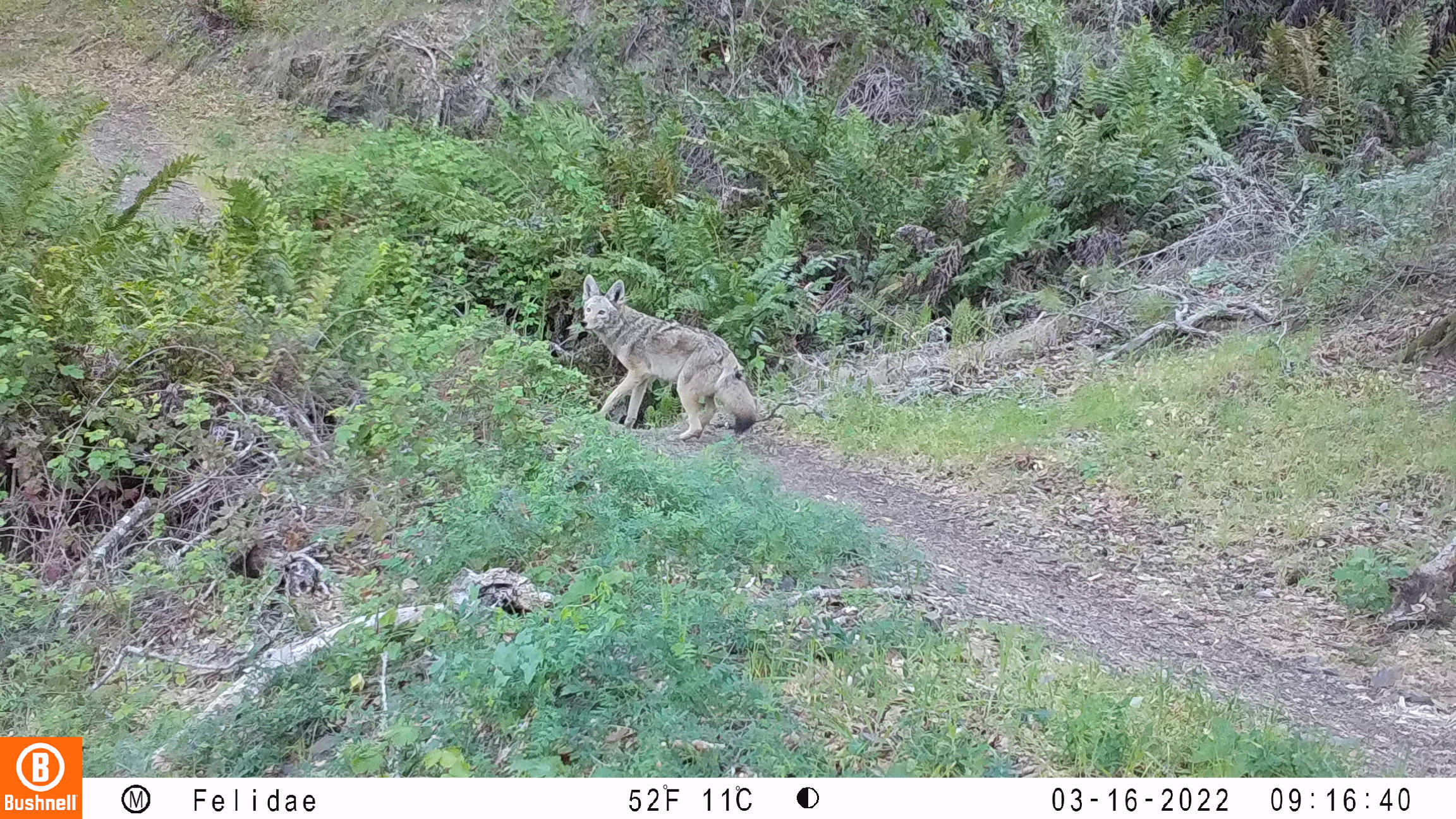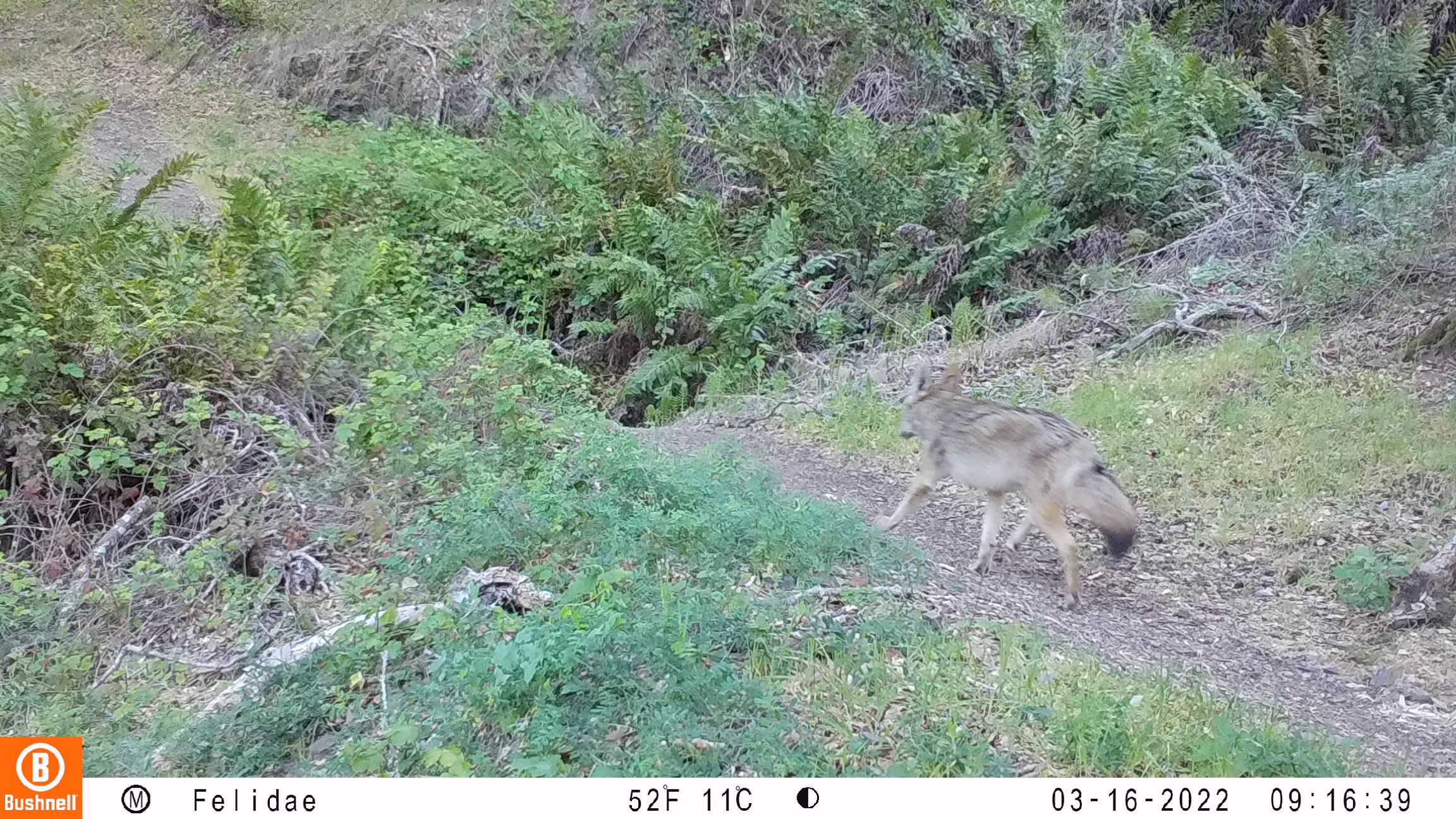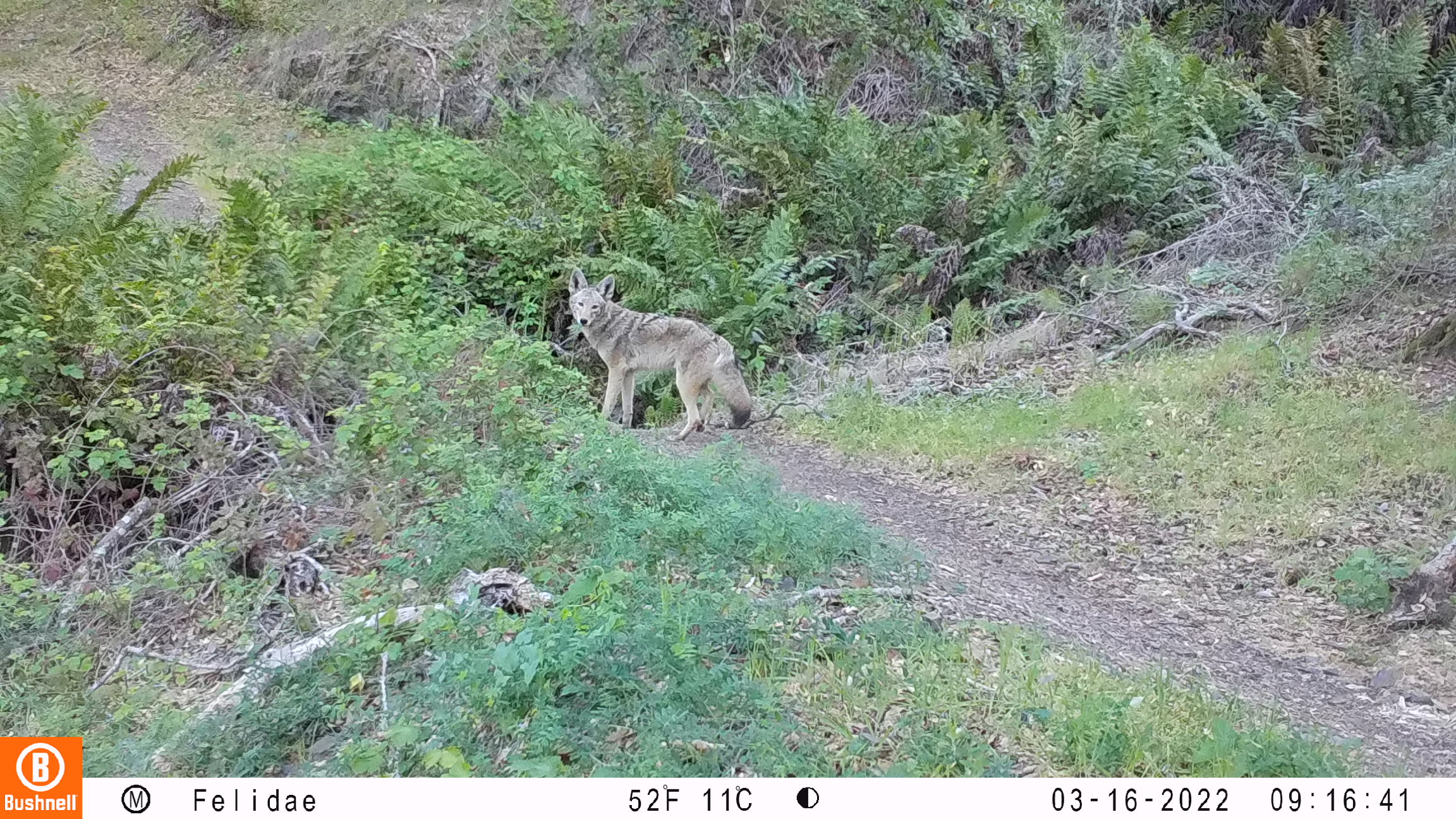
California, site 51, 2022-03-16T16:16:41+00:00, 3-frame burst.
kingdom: Animalia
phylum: Chordata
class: Mammalia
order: Carnivora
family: Canidae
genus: Canis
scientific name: Canis latrans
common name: coyote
Coyote (Canis latrans).